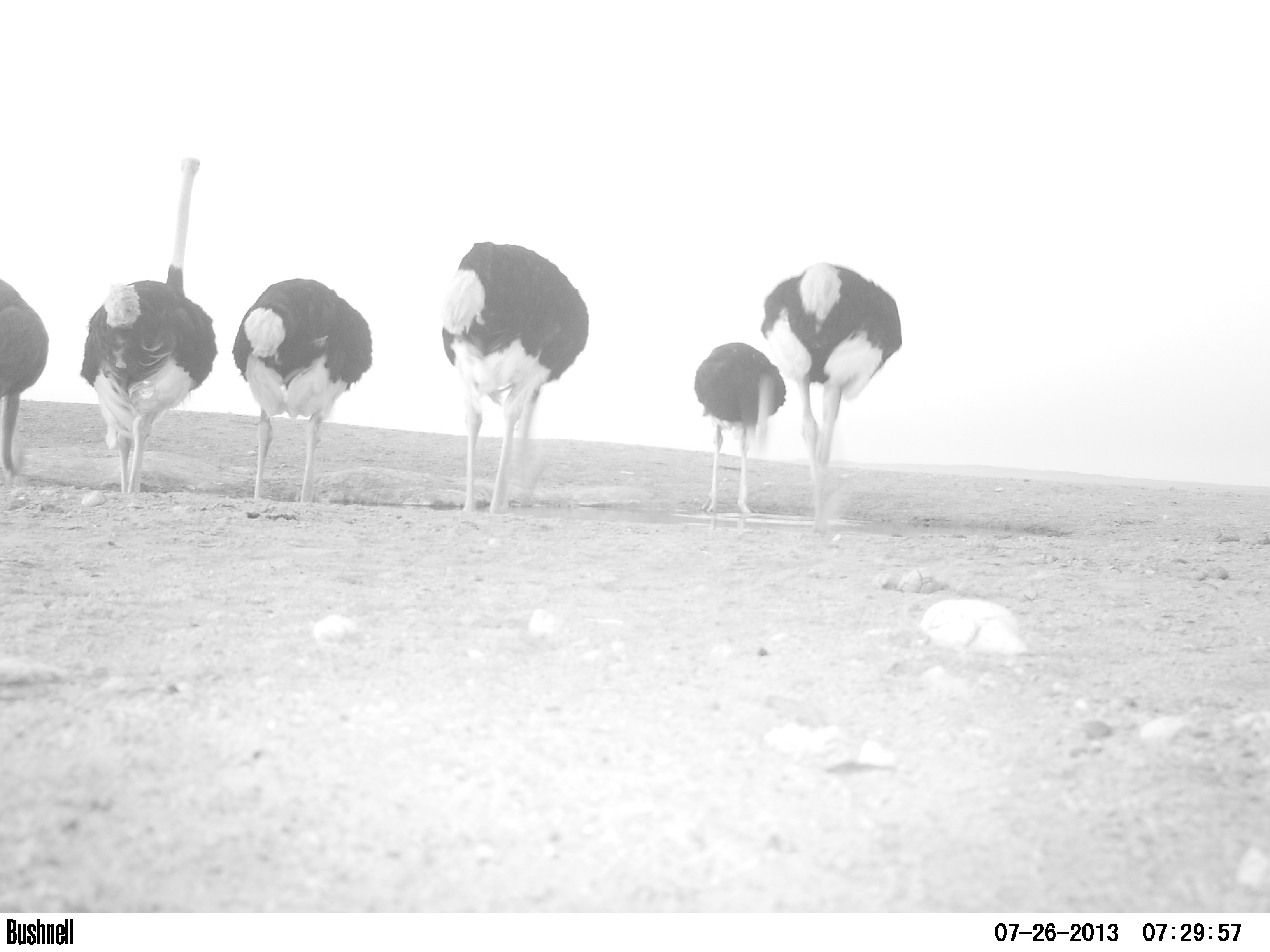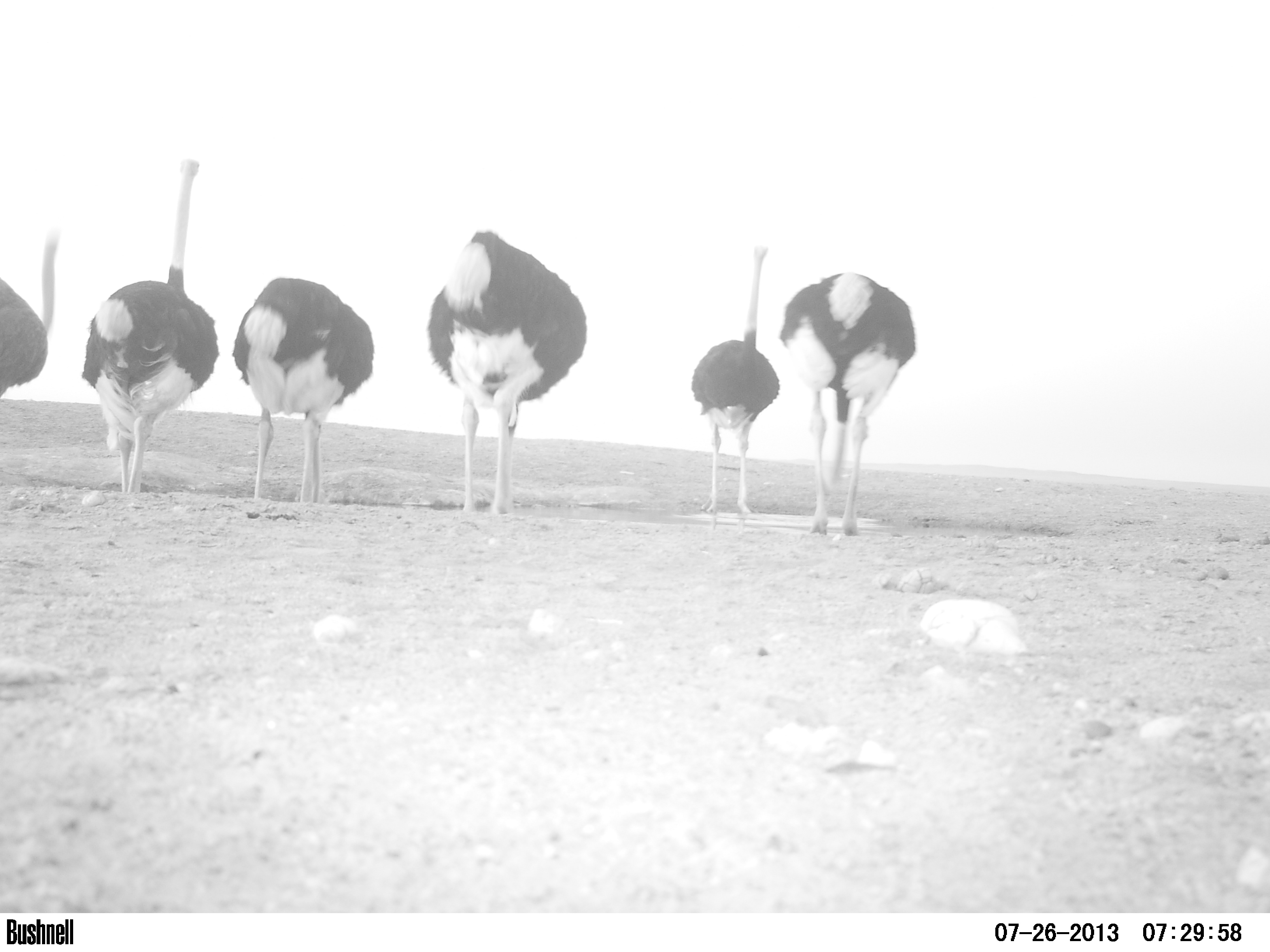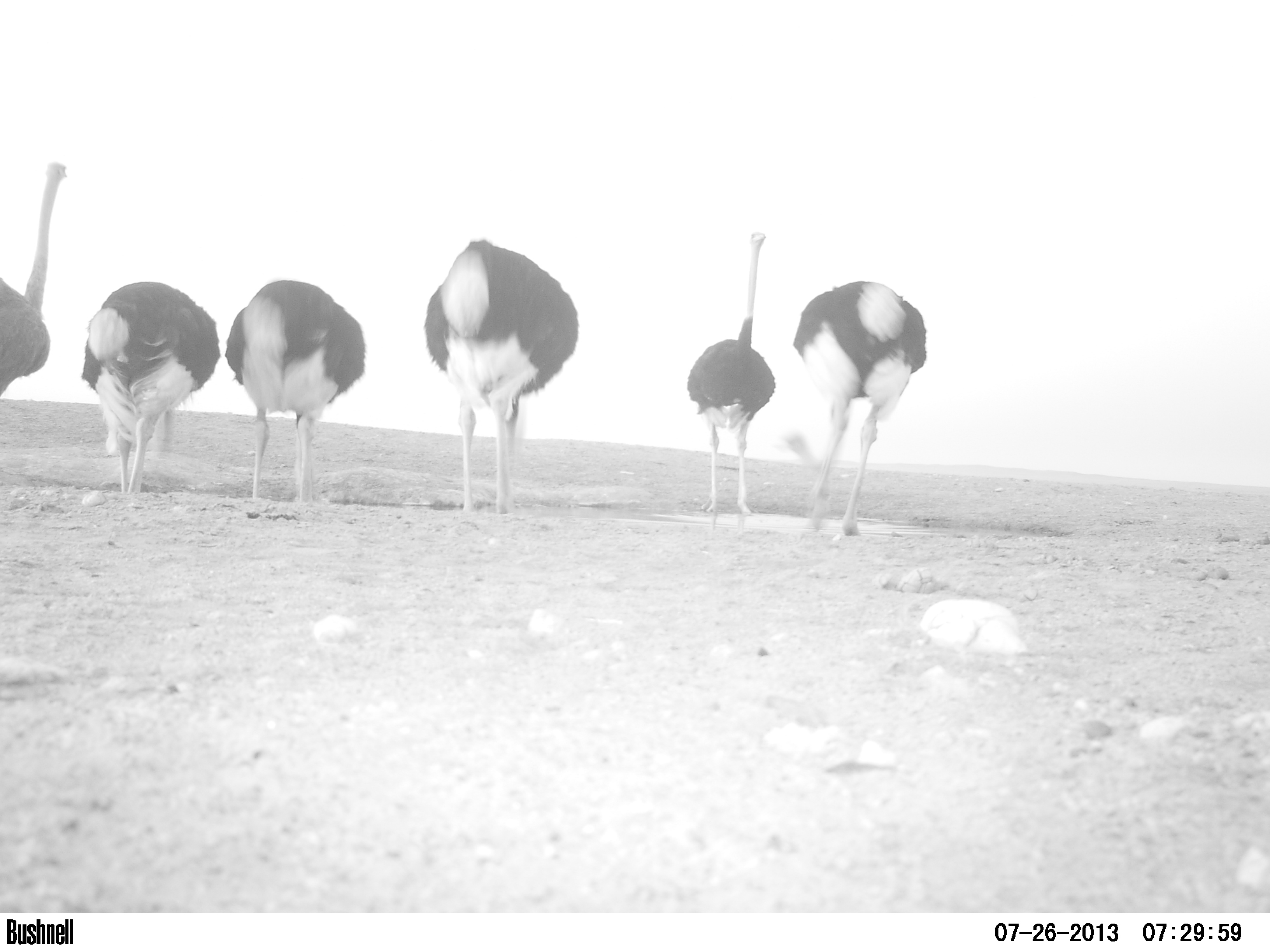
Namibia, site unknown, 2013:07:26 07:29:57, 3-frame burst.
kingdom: Animalia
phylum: Chordata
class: Aves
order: Struthioniformes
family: Struthionidae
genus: Struthio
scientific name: Struthio camelus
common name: common ostrich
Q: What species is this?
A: Struthio camelus (common ostrich).